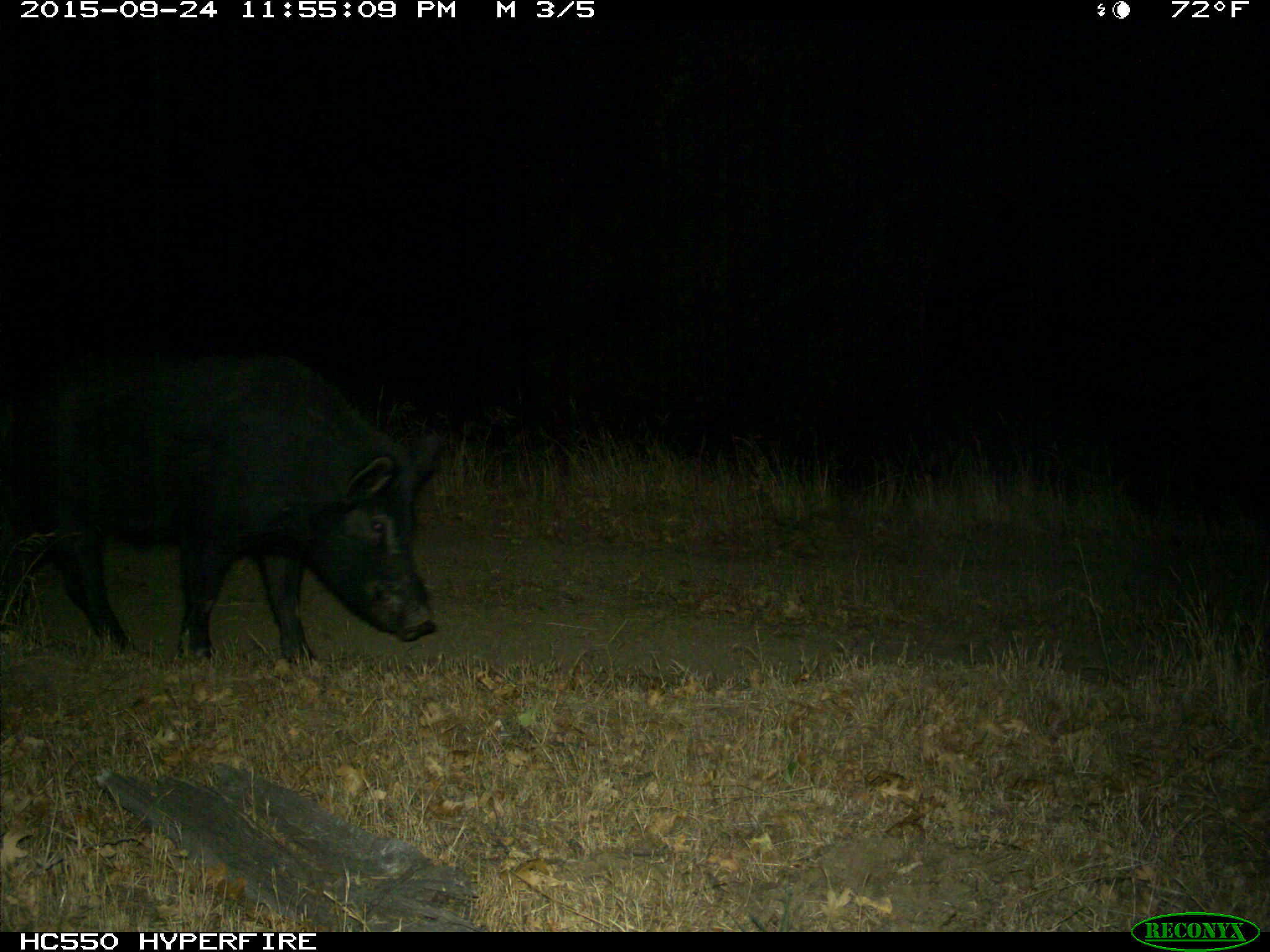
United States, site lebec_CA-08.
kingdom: Animalia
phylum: Chordata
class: Mammalia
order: Artiodactyla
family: Suidae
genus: Sus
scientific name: Sus scrofa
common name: wild boar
Sus scrofa (wild boar).